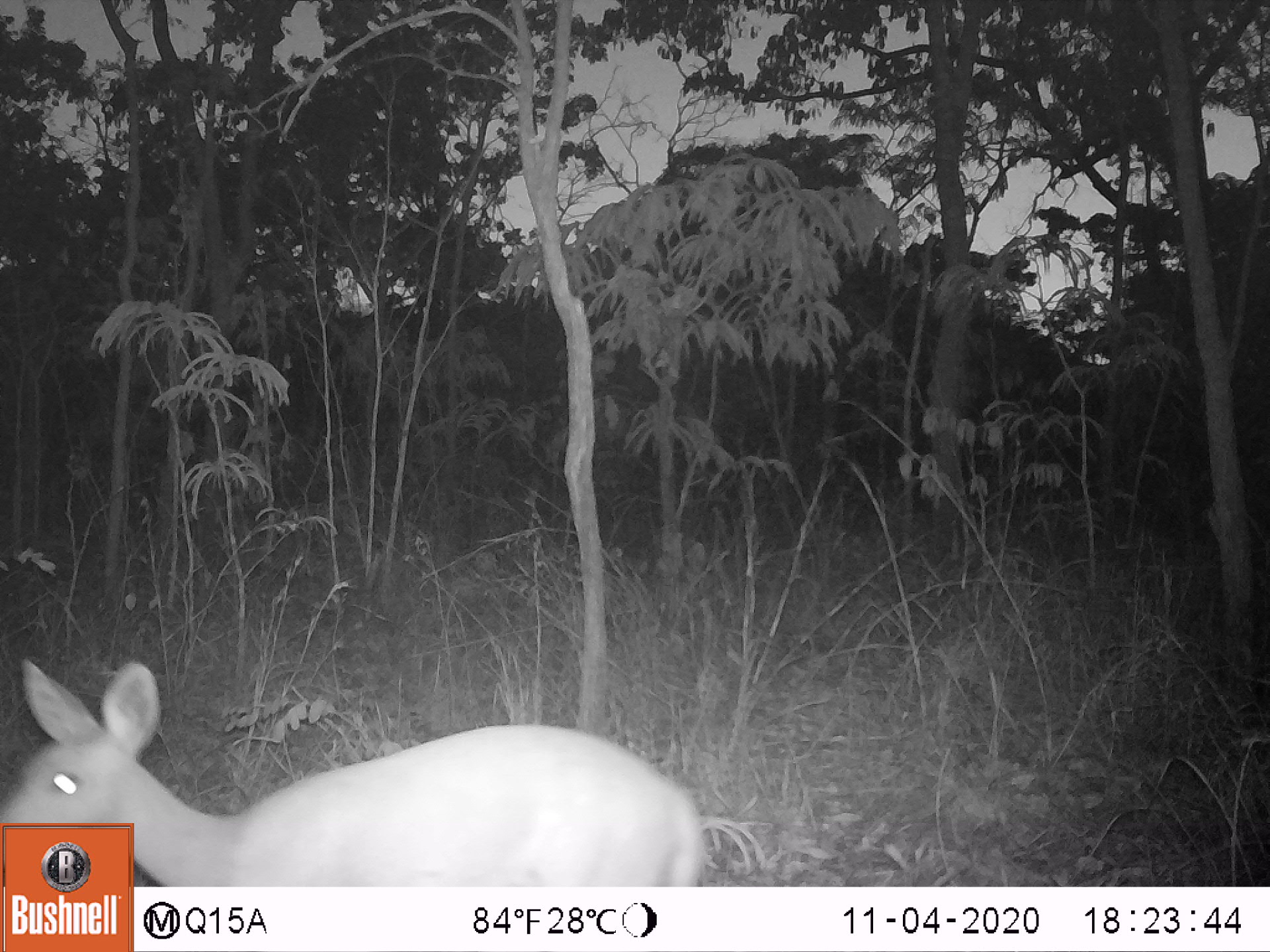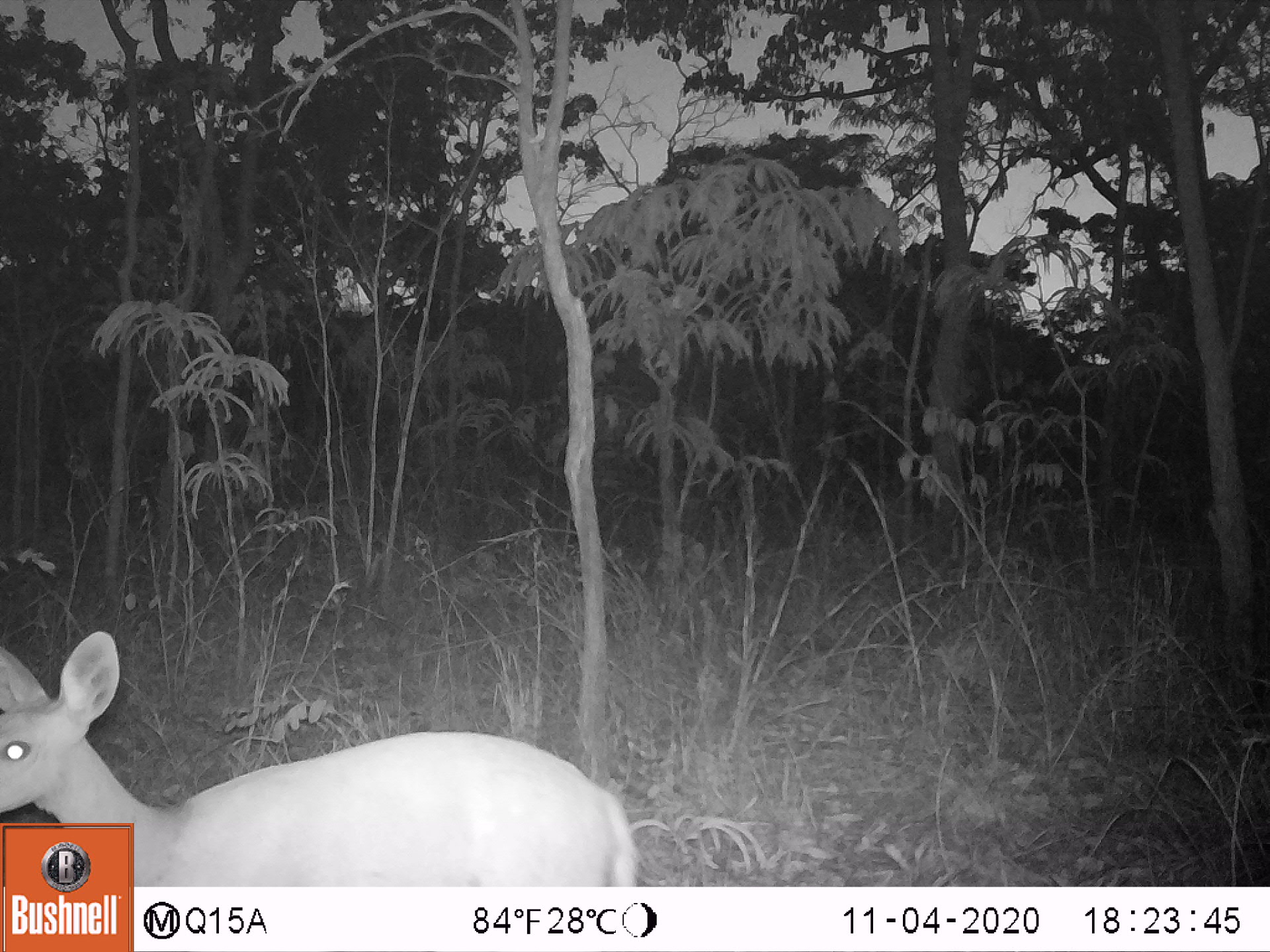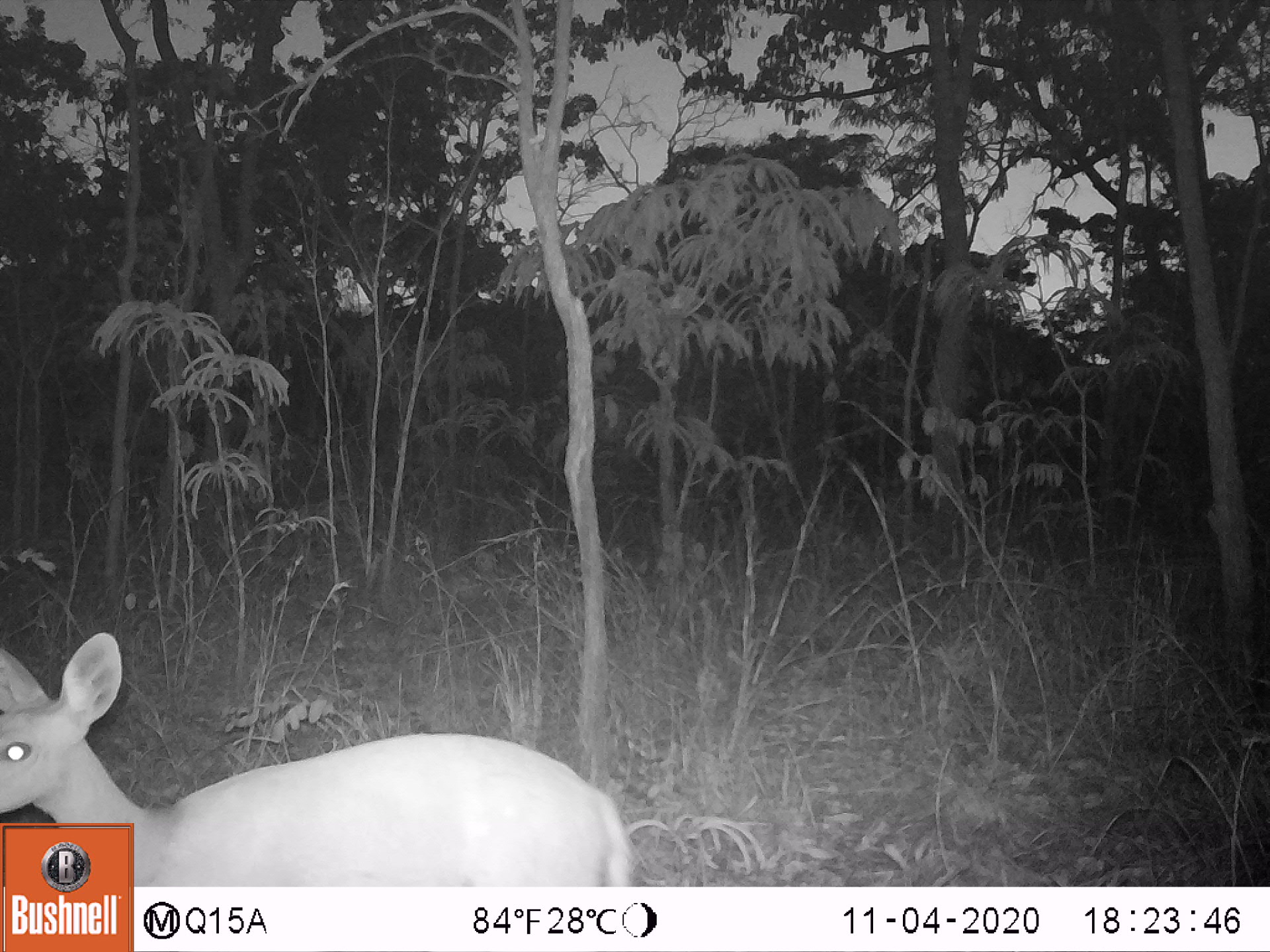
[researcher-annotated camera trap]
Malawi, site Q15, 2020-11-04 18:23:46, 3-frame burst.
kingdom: Animalia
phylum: Chordata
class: Mammalia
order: Artiodactyla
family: Bovidae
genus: Tragelaphus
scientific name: Tragelaphus sylvaticus sylvaticus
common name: cape bushbuck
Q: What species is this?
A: Cape bushbuck (Tragelaphus sylvaticus sylvaticus).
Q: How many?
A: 1.